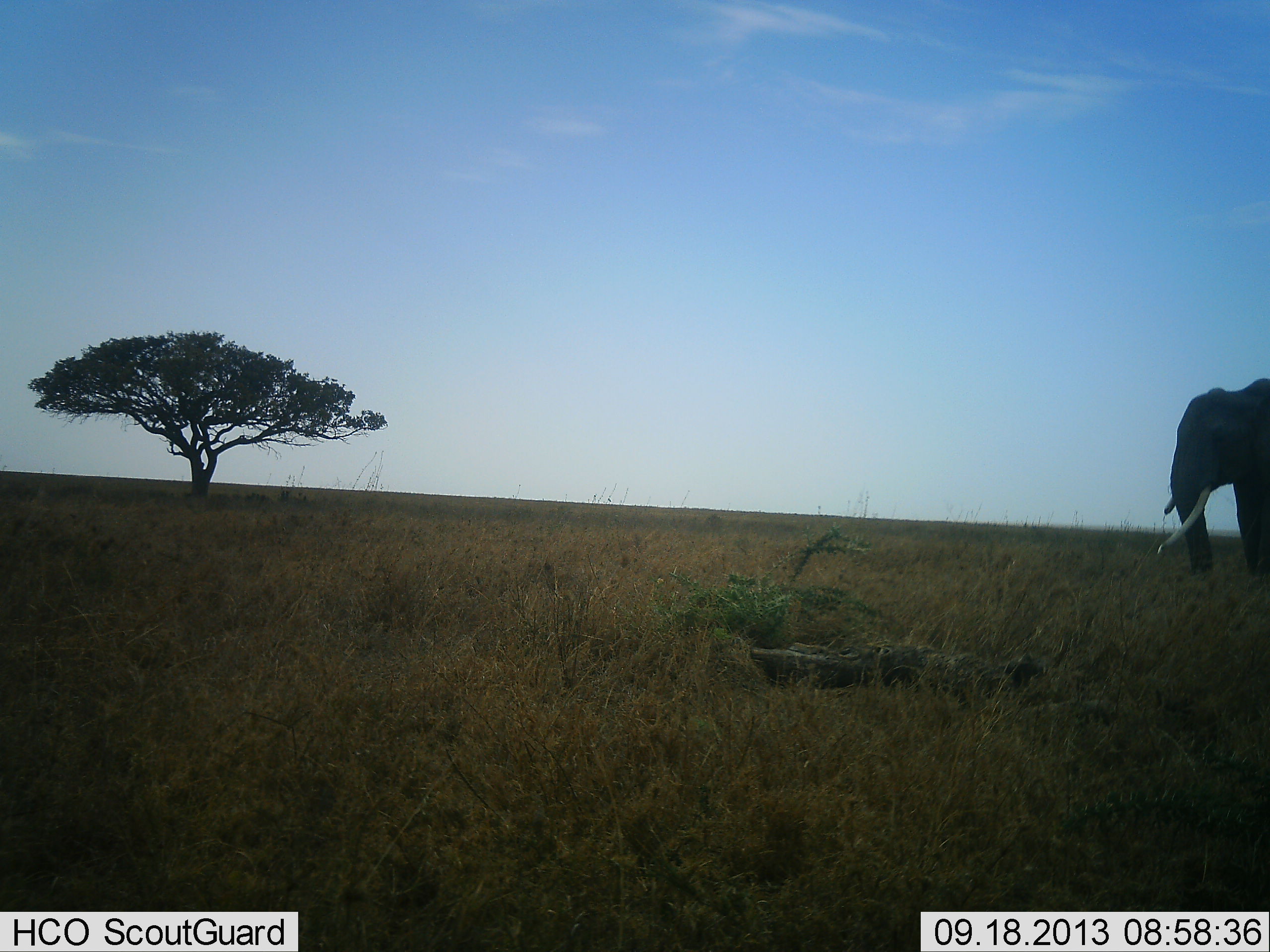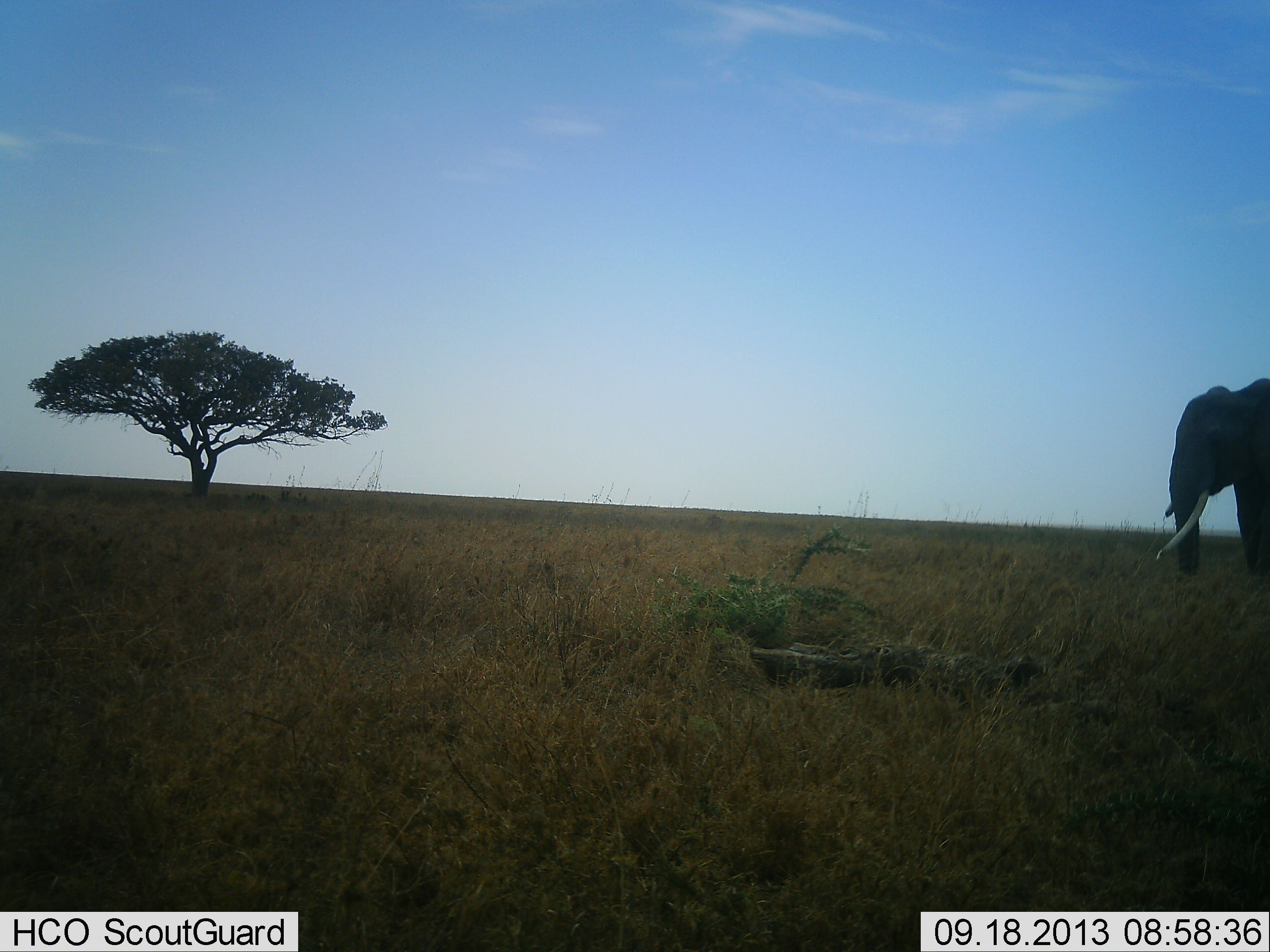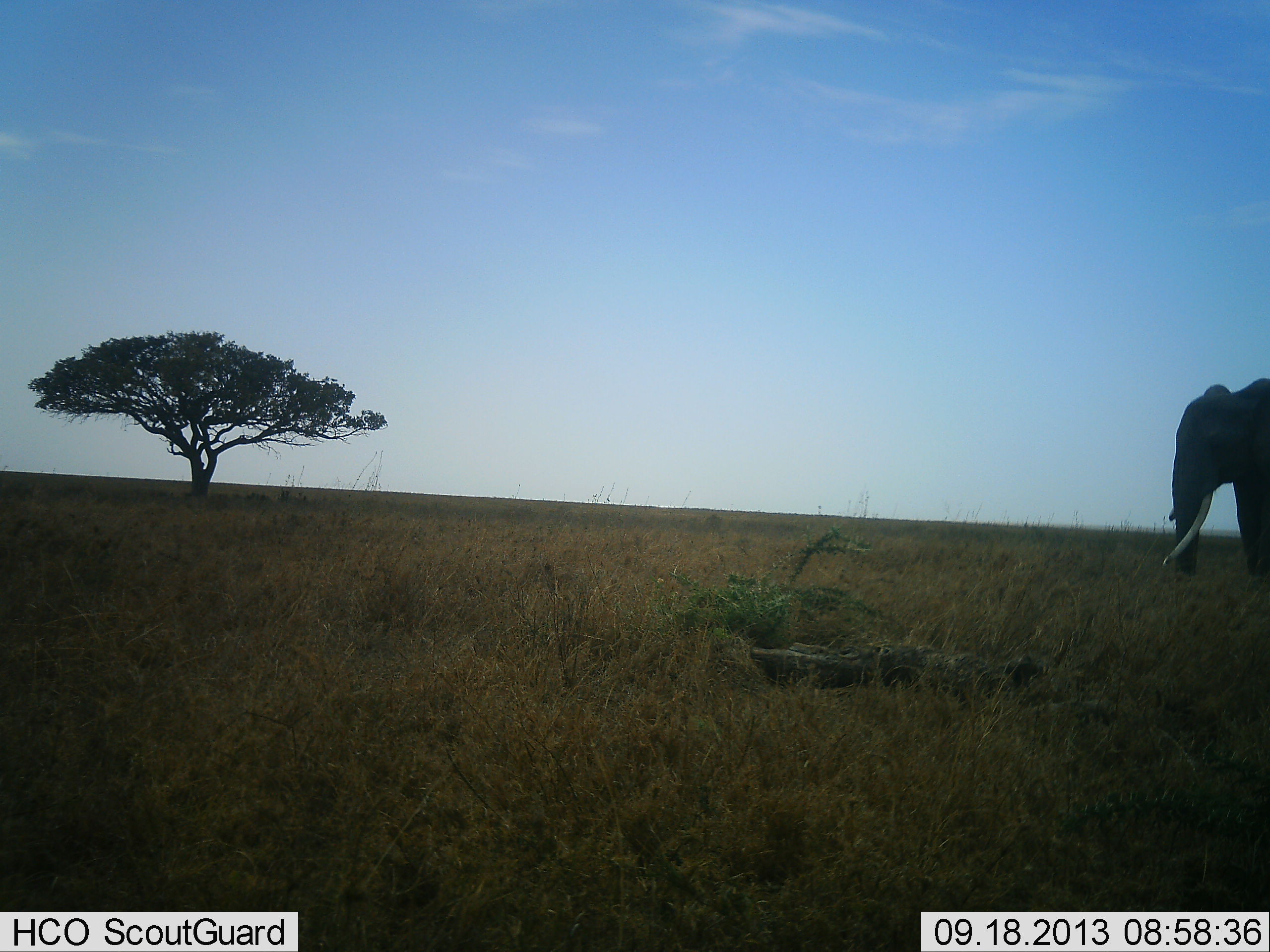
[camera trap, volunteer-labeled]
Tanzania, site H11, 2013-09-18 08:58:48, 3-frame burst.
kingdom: Animalia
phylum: Chordata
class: Mammalia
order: Proboscidea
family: Elephantidae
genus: Loxodonta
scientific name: Loxodonta africana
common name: african bush elephant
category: elephant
Elephant (african bush elephant) (Loxodonta africana), count 1. Behavior (volunteer vote fractions): standing 60%, resting 0%, moving 7%, interacting 0%. Young present (vote fraction): 0%. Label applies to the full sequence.